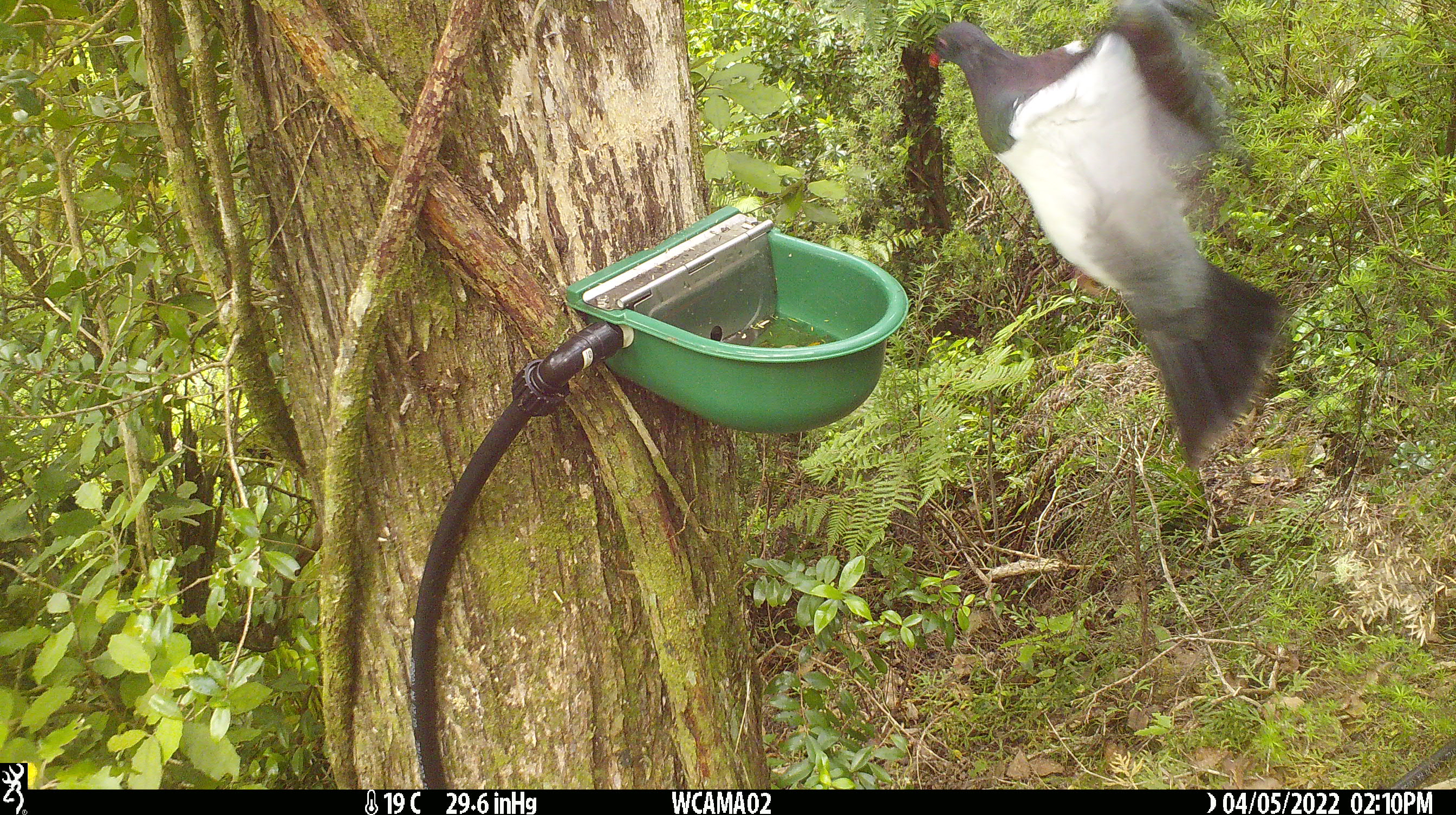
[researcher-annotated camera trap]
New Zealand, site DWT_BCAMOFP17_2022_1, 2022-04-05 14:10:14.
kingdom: Animalia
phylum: Chordata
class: Aves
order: Columbiformes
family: Columbidae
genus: Hemiphaga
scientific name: Hemiphaga novaeseelandiae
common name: new zealand pigeon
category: kereru